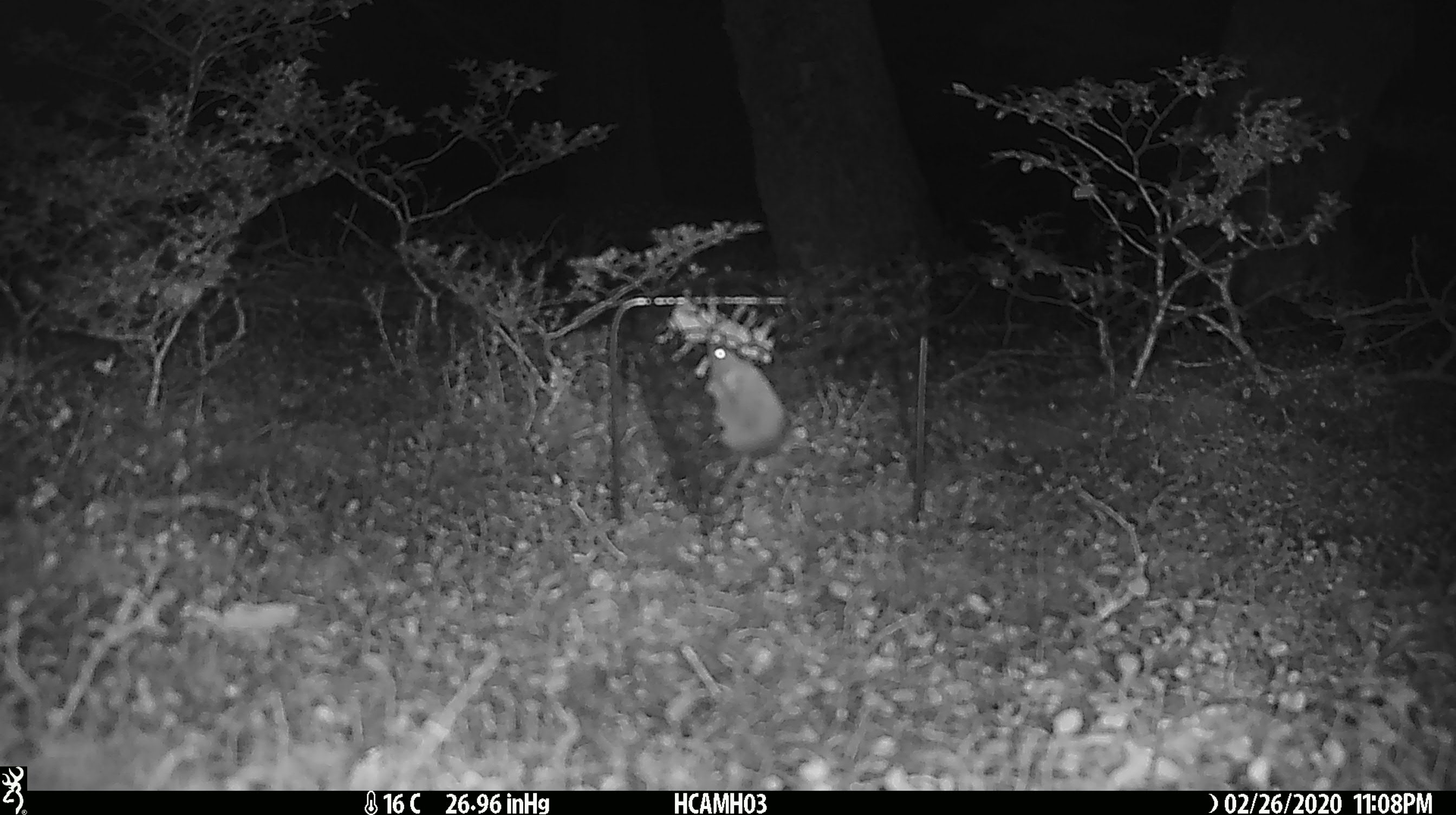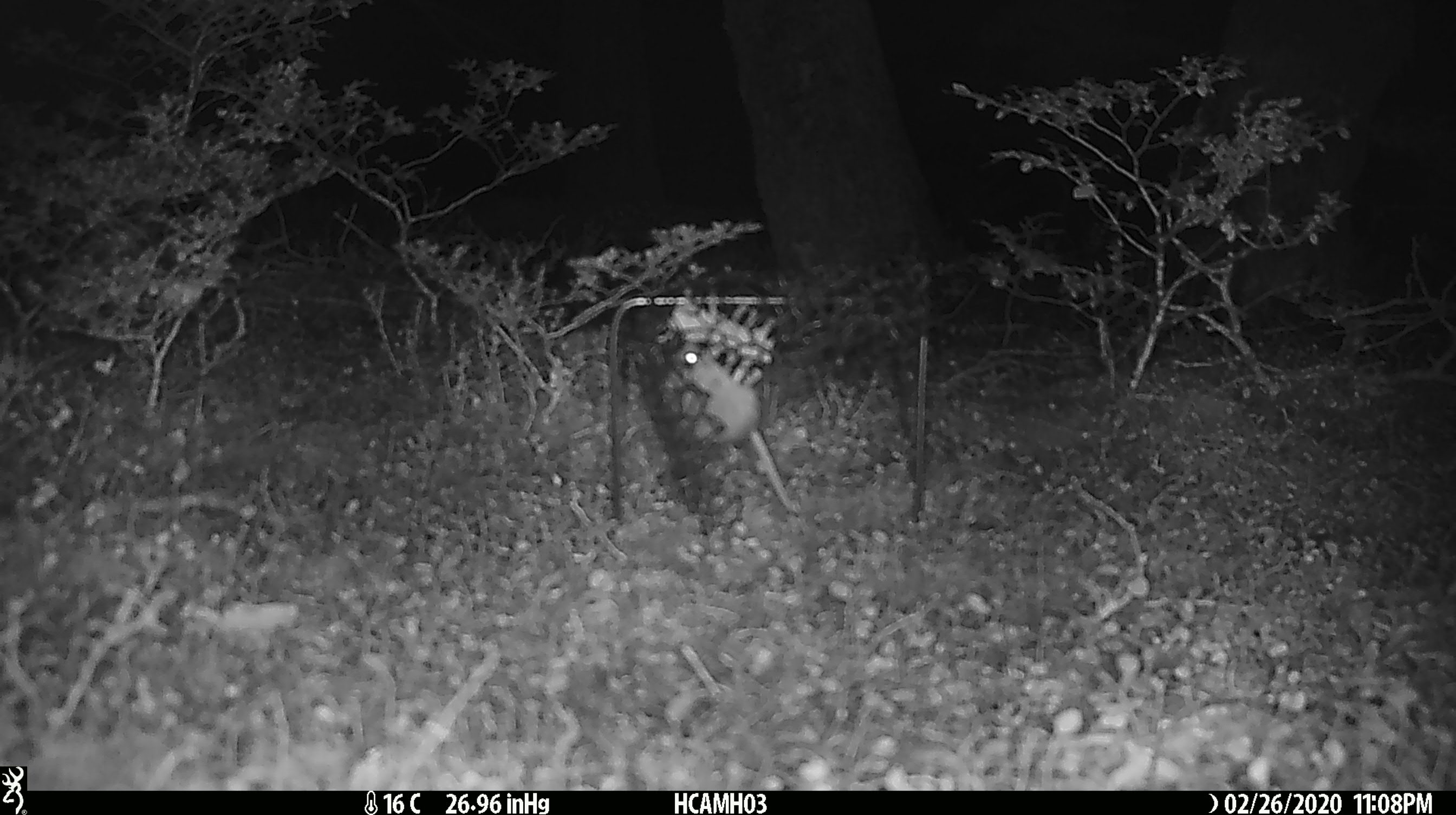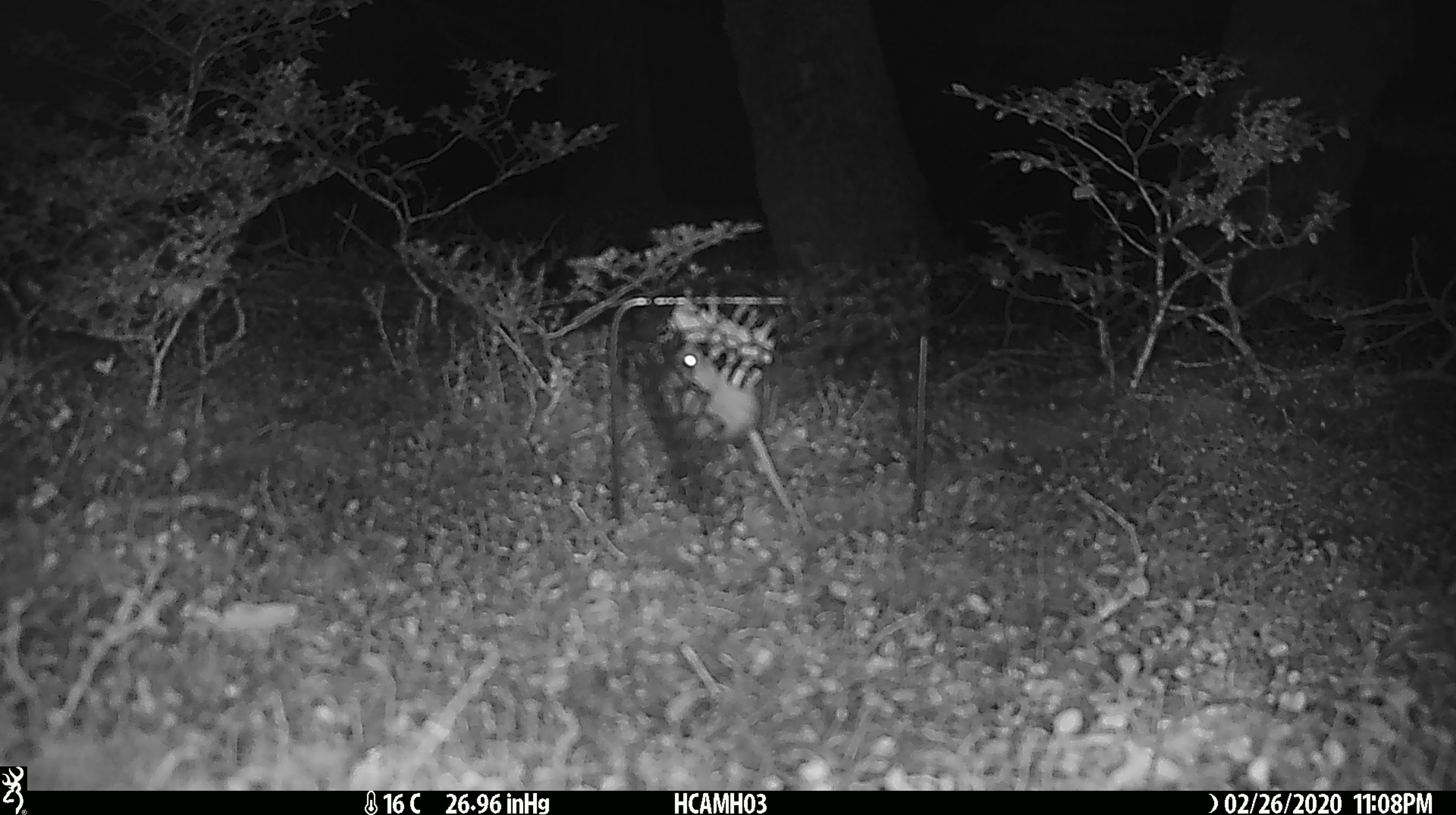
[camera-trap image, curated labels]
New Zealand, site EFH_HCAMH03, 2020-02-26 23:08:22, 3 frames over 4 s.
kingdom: Animalia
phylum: Chordata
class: Mammalia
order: Rodentia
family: Muridae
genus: Mus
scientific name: Mus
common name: mouse